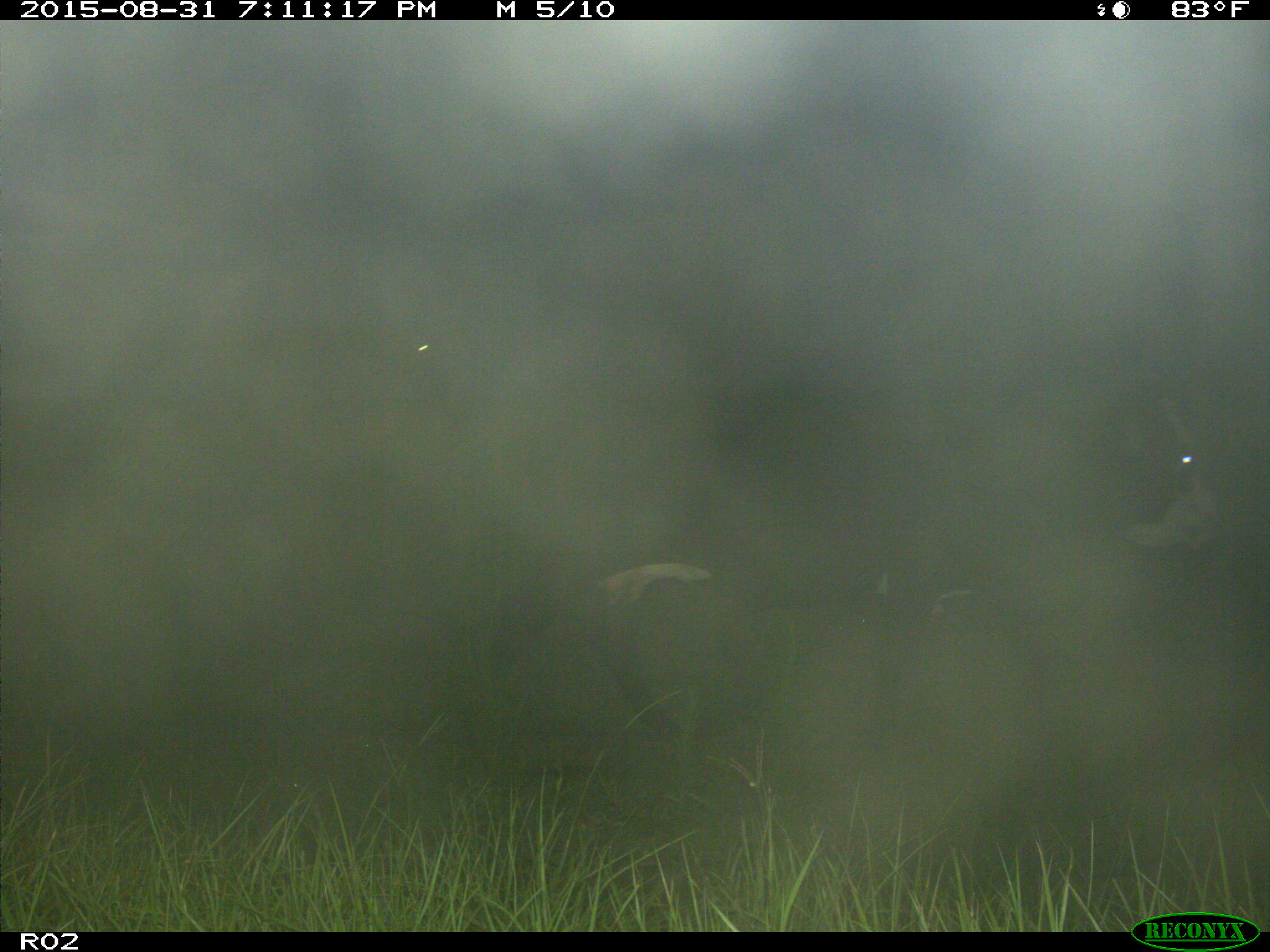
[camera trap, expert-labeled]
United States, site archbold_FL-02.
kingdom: Animalia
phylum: Chordata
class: Mammalia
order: Artiodactyla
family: Bovidae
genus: Bos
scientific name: Bos taurus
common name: domestic cow